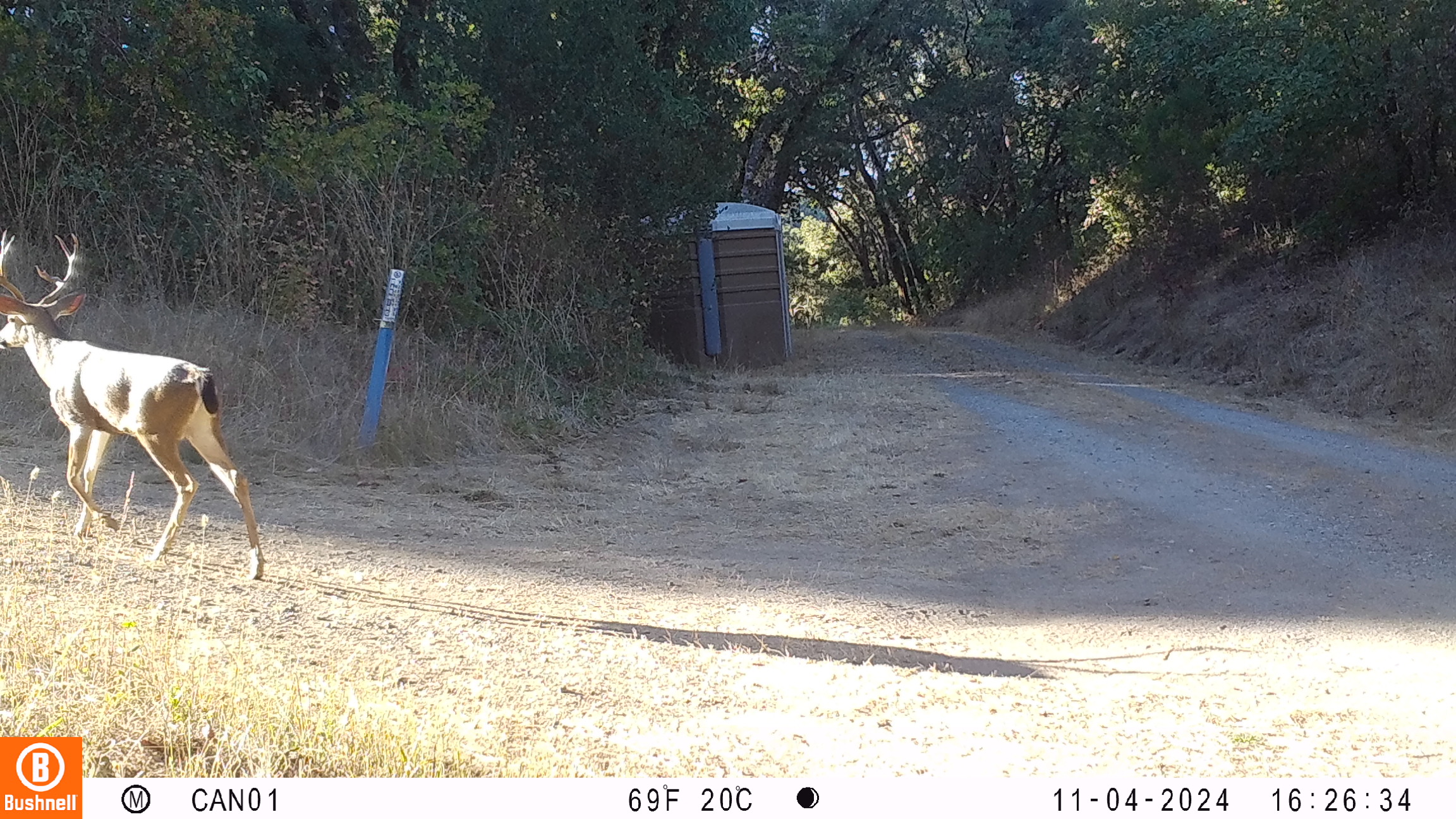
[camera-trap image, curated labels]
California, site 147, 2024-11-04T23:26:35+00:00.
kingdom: Animalia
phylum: Chordata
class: Mammalia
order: Artiodactyla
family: Cervidae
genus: Odocoileus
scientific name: Odocoileus hemionus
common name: mule deer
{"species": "mule deer (Odocoileus hemionus)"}